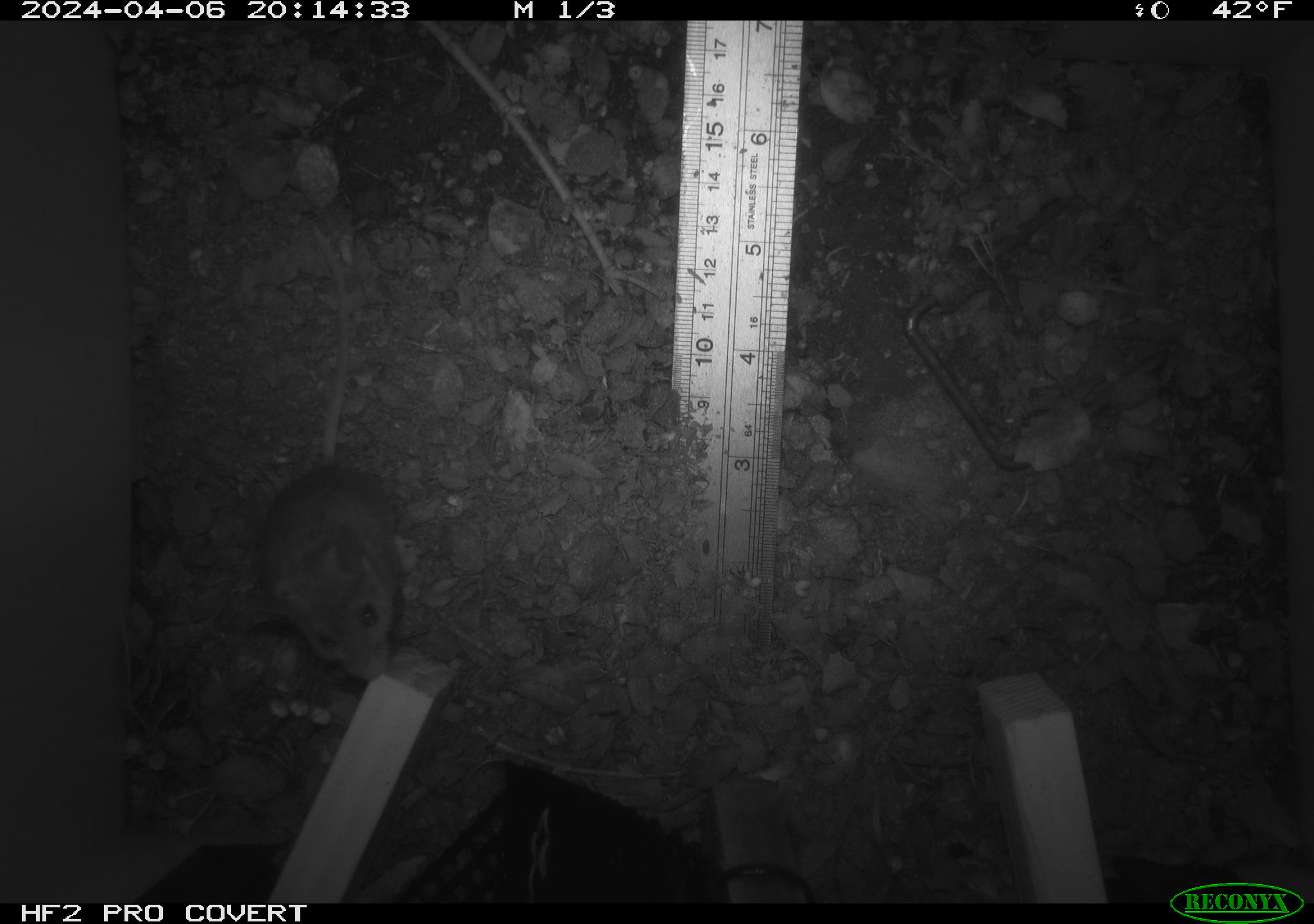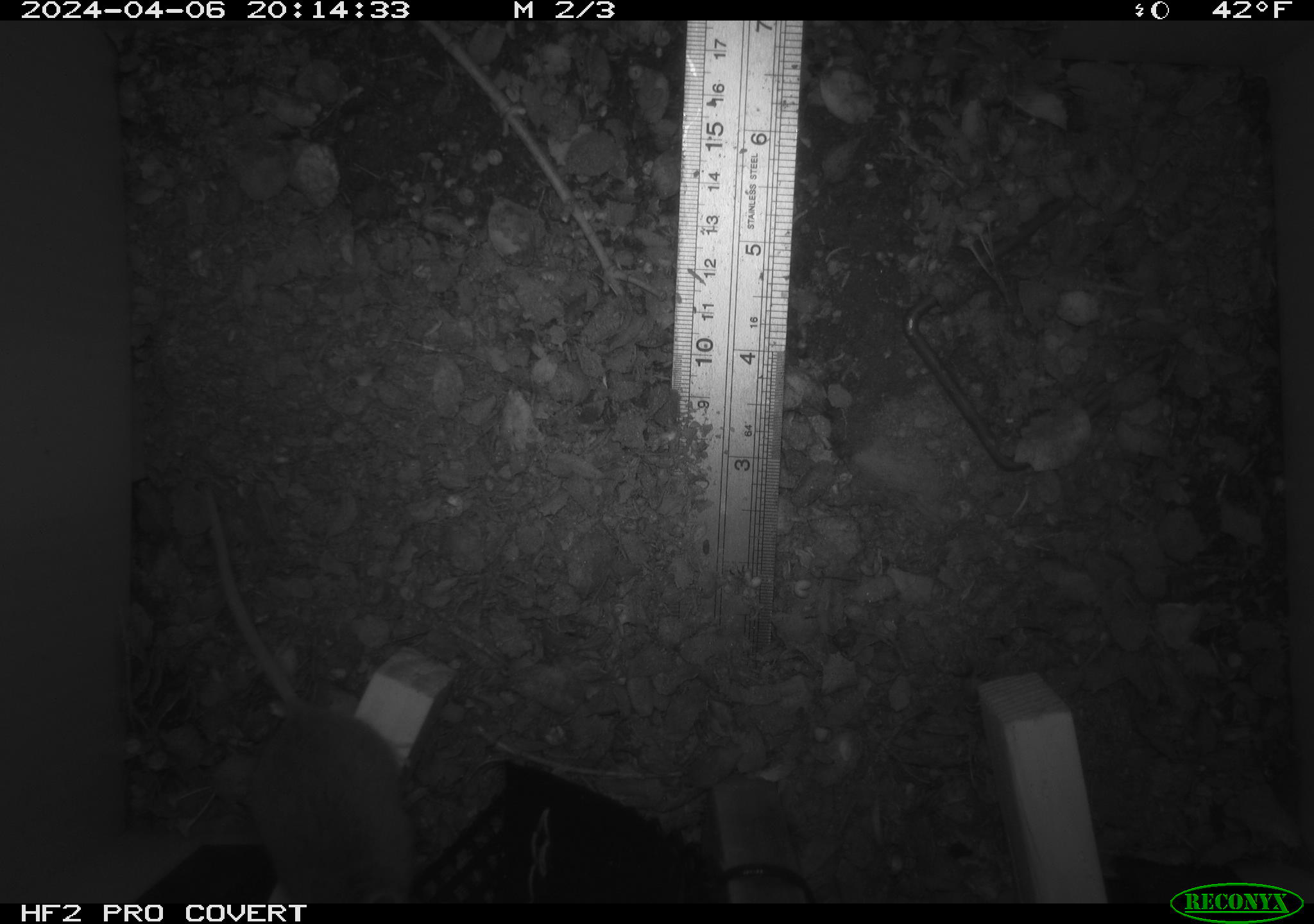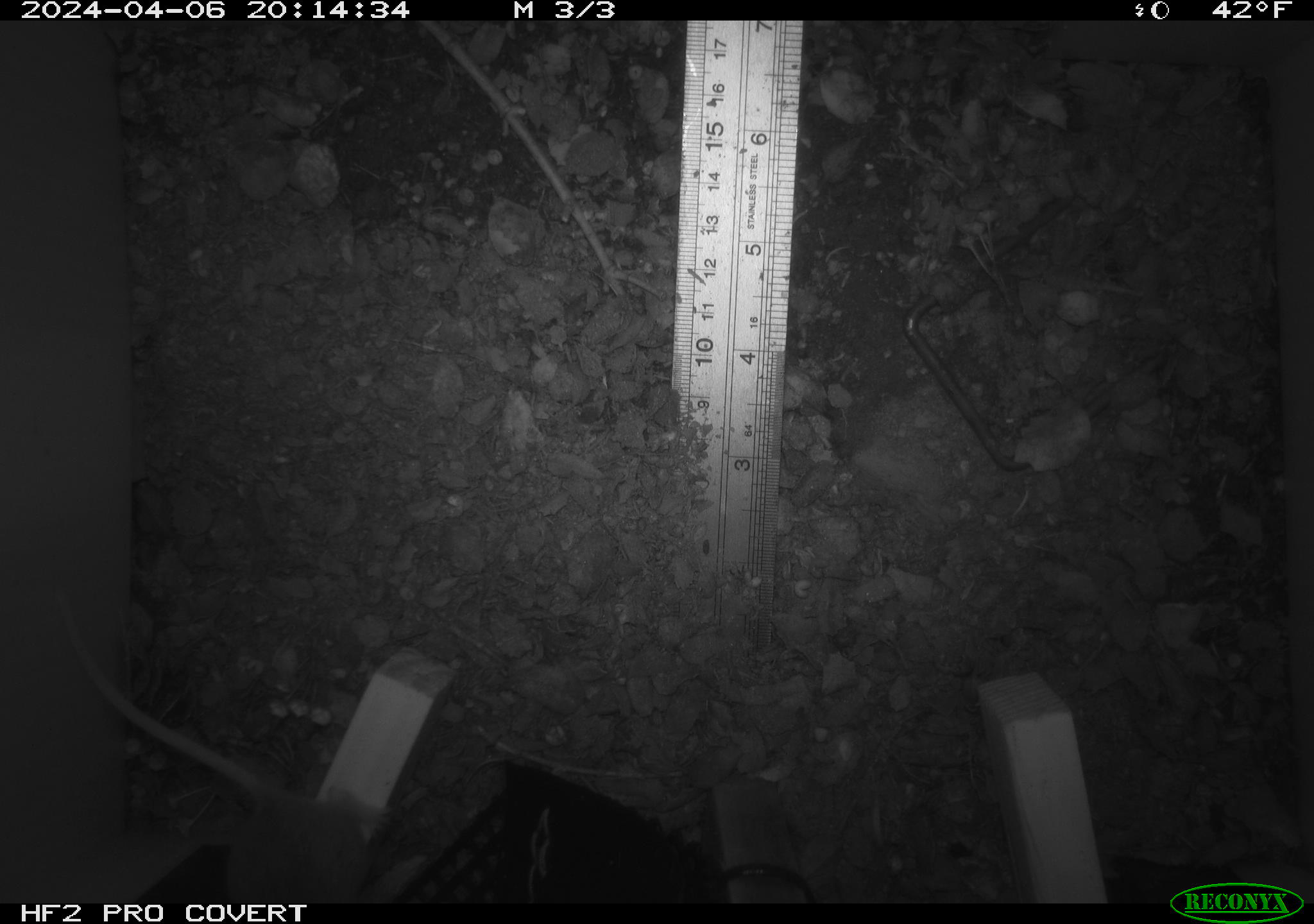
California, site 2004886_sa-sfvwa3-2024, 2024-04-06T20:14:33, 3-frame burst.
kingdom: Animalia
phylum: Chordata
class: Mammalia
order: Rodentia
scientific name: Rodentia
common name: mouse species